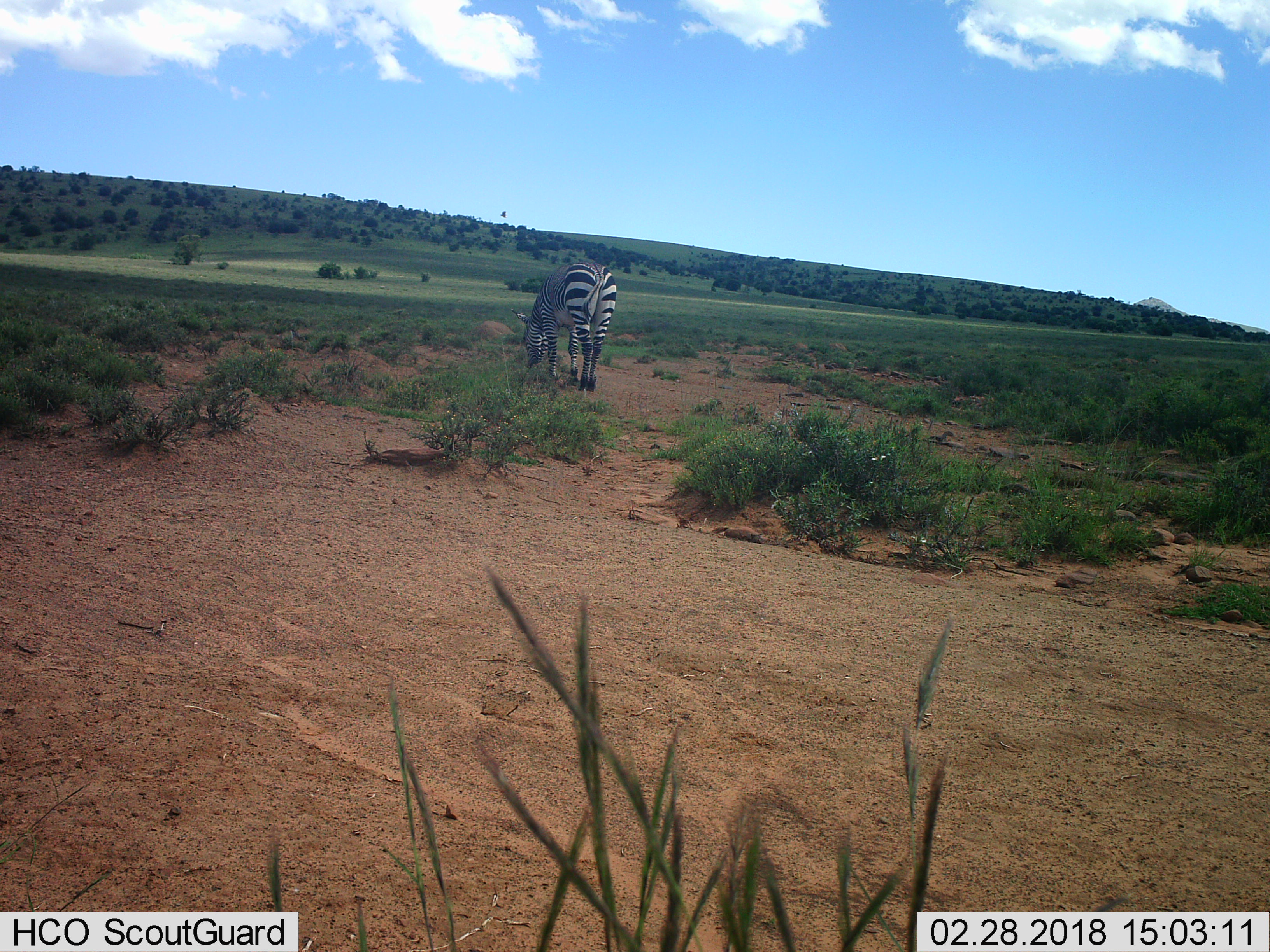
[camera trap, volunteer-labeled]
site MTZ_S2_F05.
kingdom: Animalia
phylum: Chordata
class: Mammalia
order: Perissodactyla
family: Equidae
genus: Equus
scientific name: Equus zebra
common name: mountain zebra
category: zebramountain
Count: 1.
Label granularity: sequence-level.